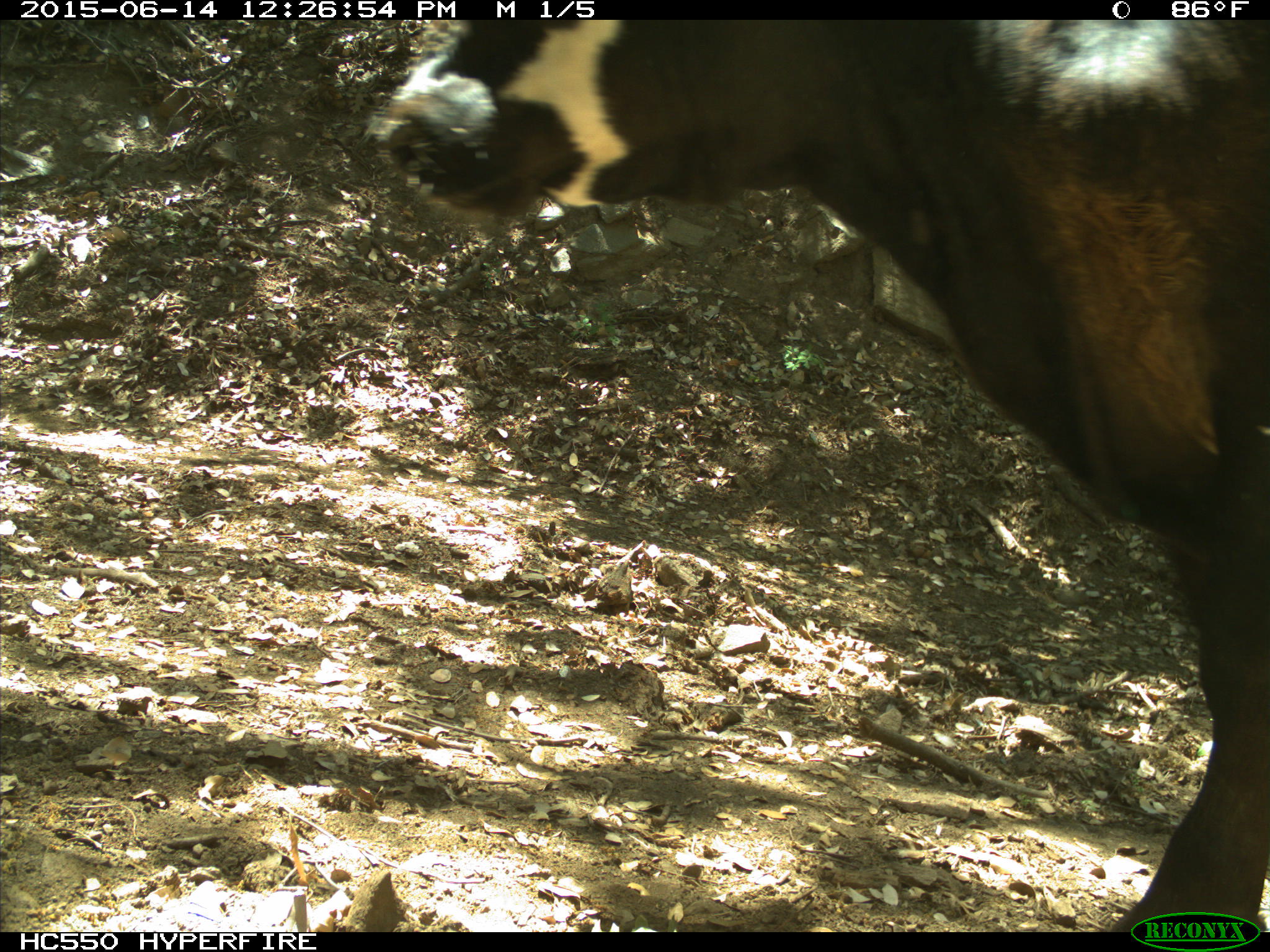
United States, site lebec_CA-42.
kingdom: Animalia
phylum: Chordata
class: Mammalia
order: Artiodactyla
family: Bovidae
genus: Bos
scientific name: Bos taurus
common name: domestic cow